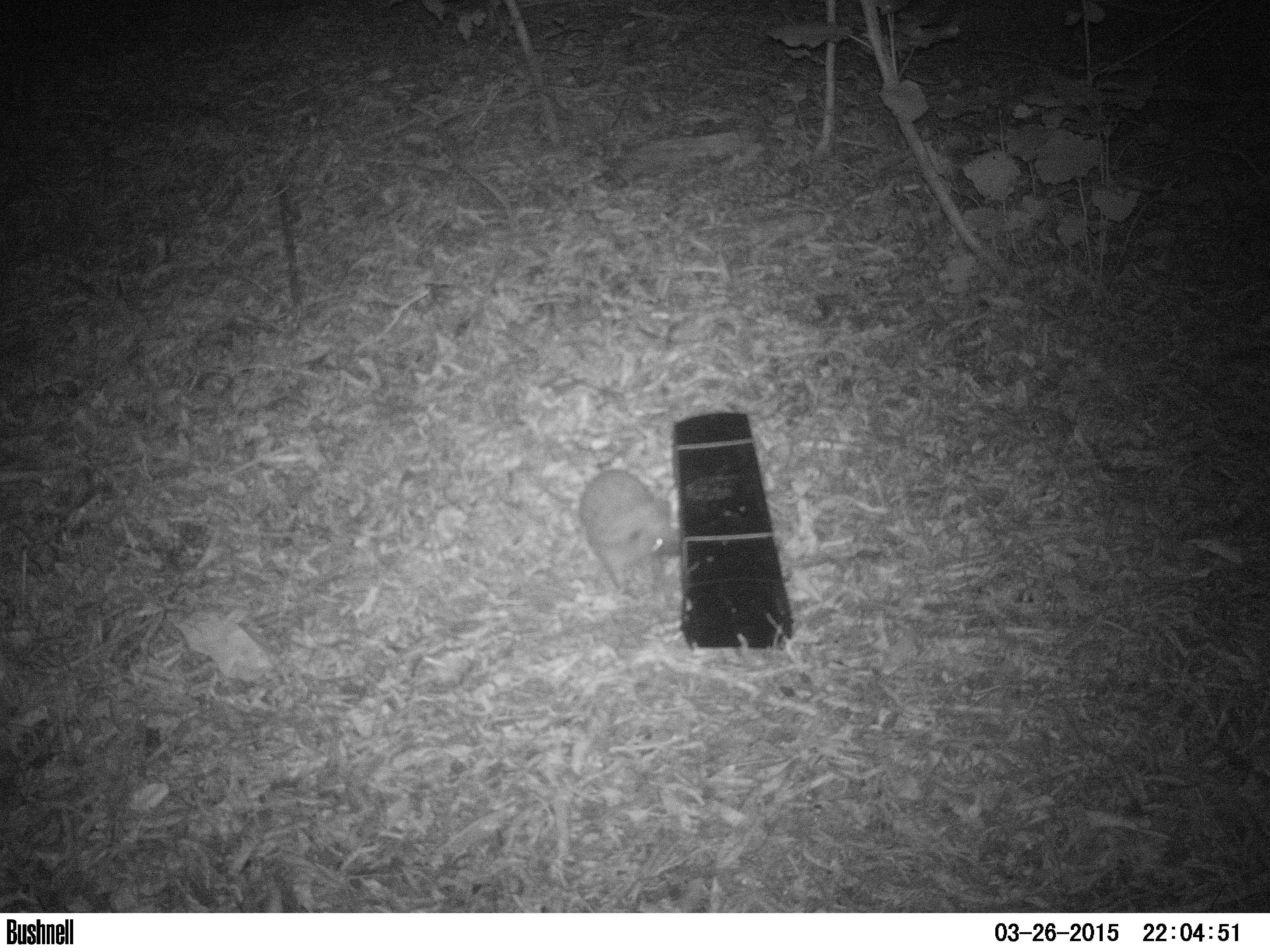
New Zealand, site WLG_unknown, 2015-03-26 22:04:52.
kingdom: Animalia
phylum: Chordata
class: Mammalia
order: Eulipotyphla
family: Erinaceidae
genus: Erinaceus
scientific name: Erinaceus europaeus europaeus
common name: european hedgehog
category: hedgehog